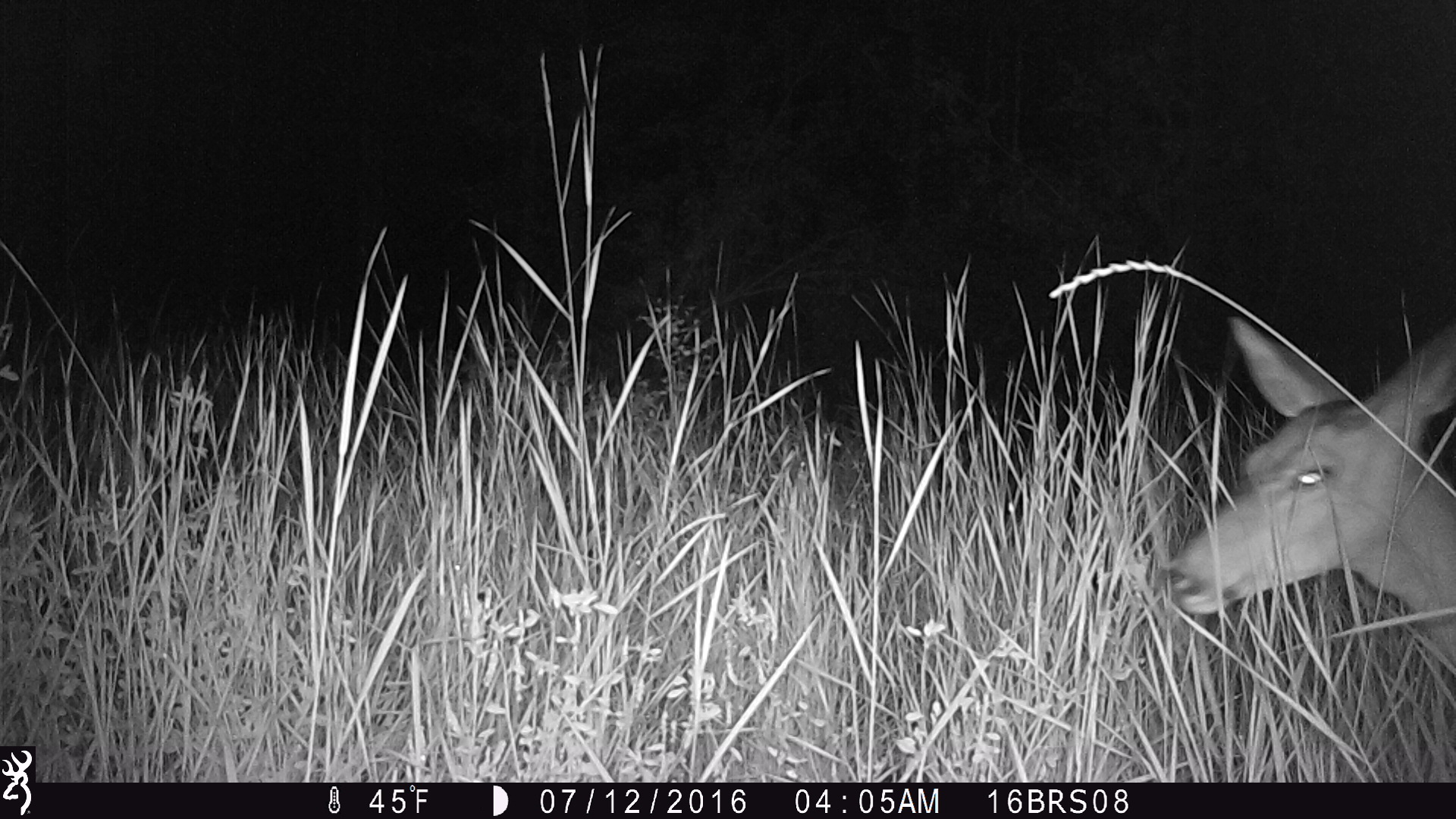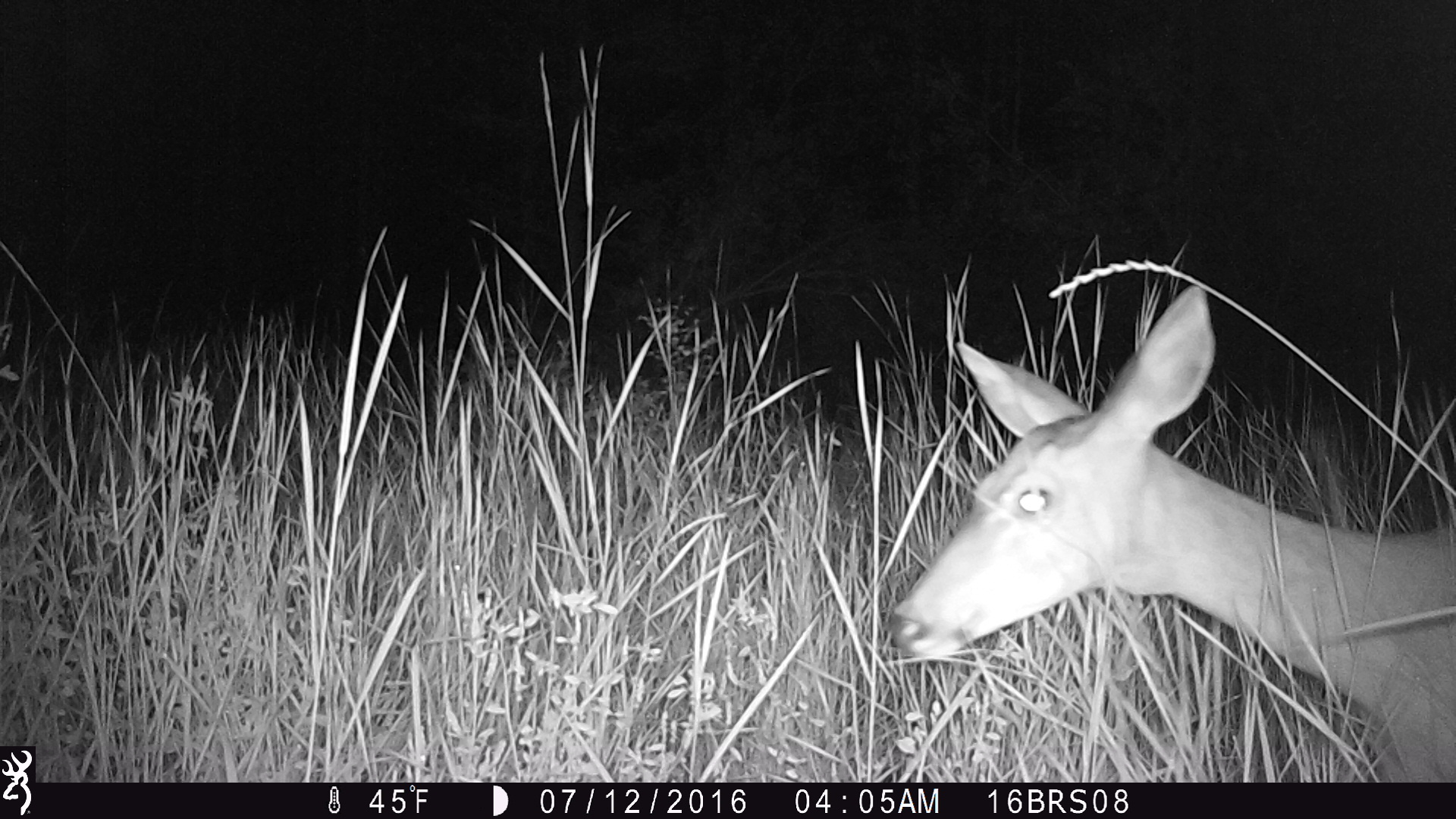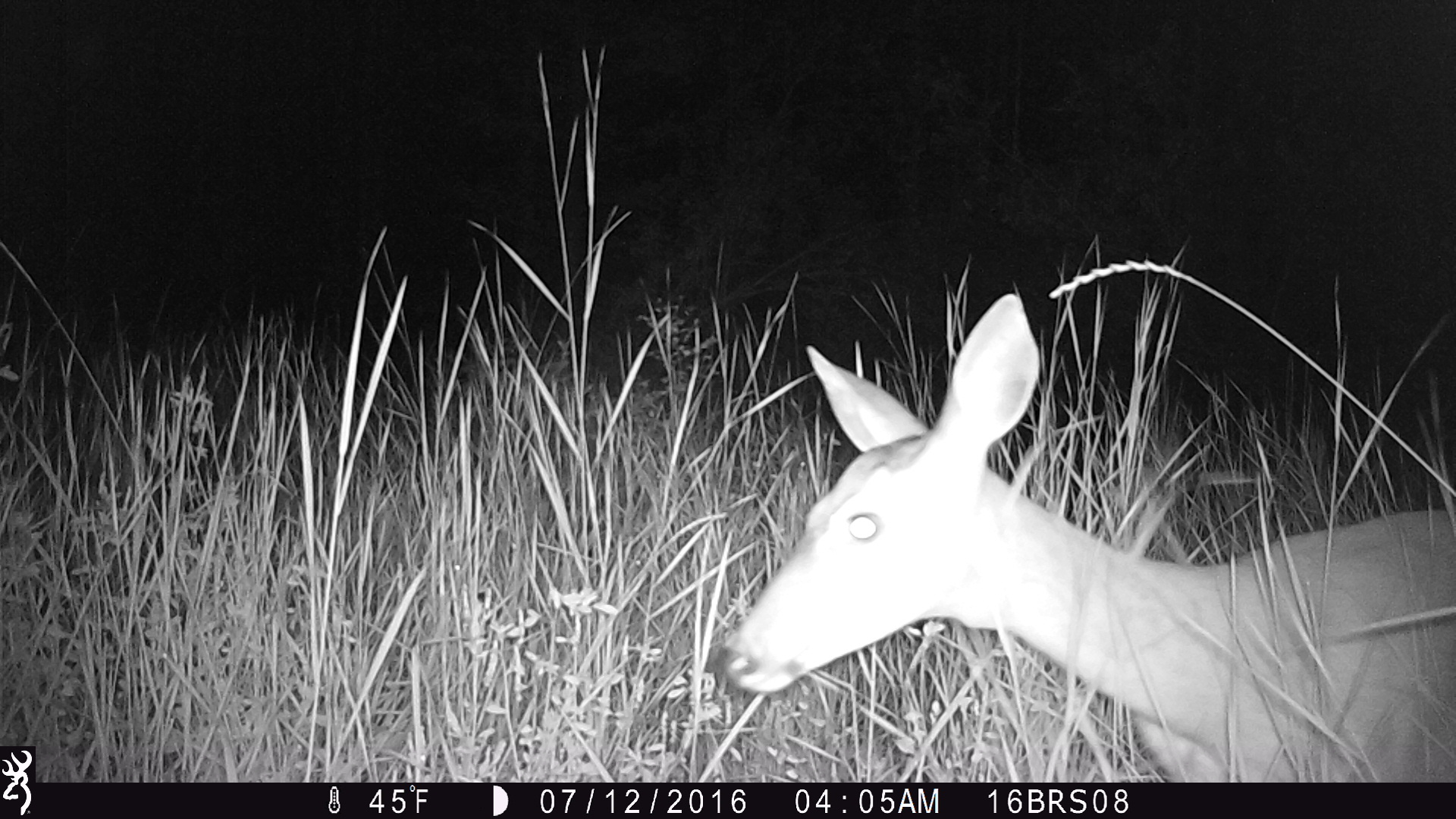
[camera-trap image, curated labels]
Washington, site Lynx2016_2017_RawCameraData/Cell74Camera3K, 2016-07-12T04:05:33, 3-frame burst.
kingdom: Animalia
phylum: Chordata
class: Mammalia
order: Artiodactyla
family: Cervidae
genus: Odocoileus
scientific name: Odocoileus virginianus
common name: white-tailed deer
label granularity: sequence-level